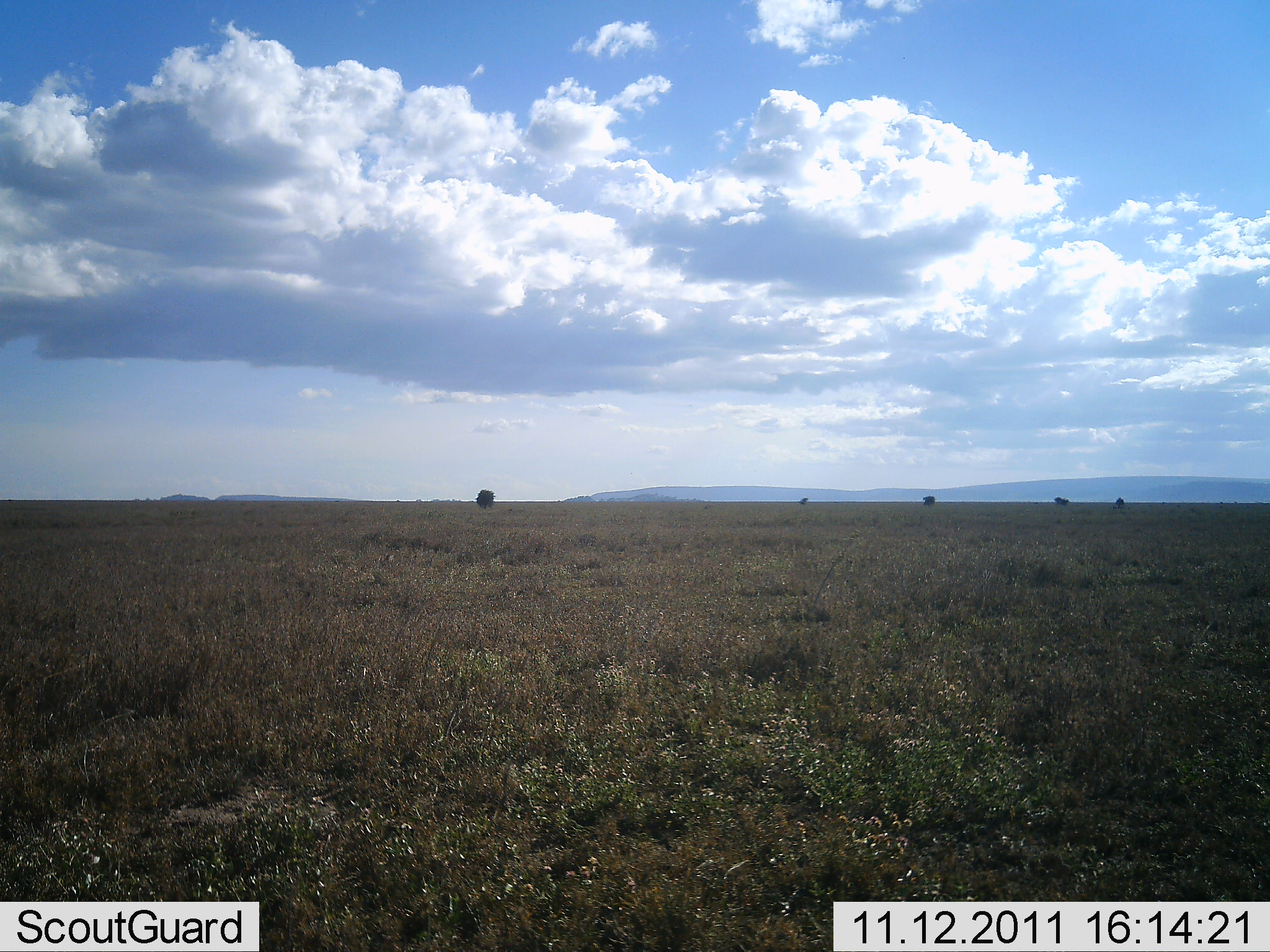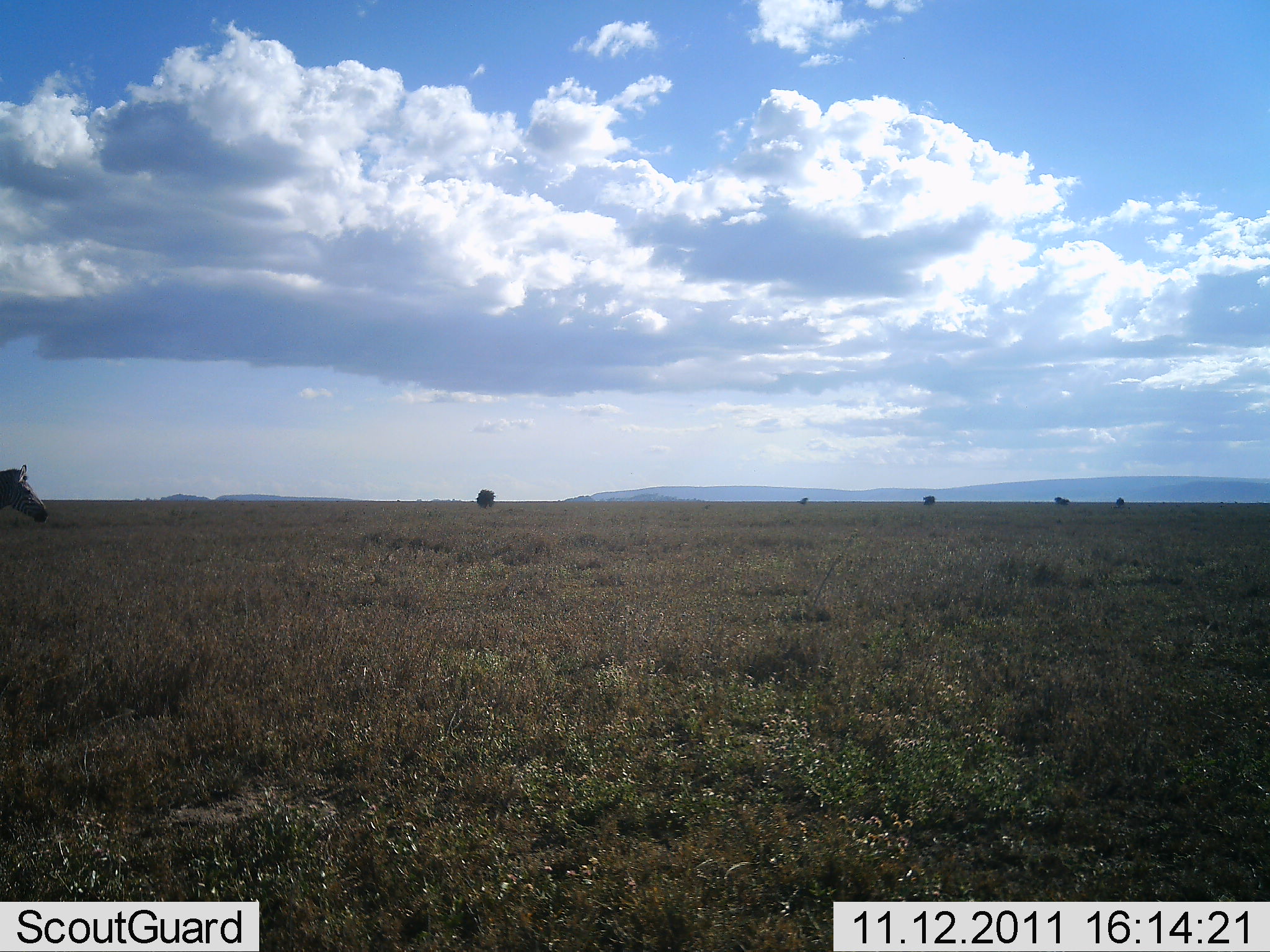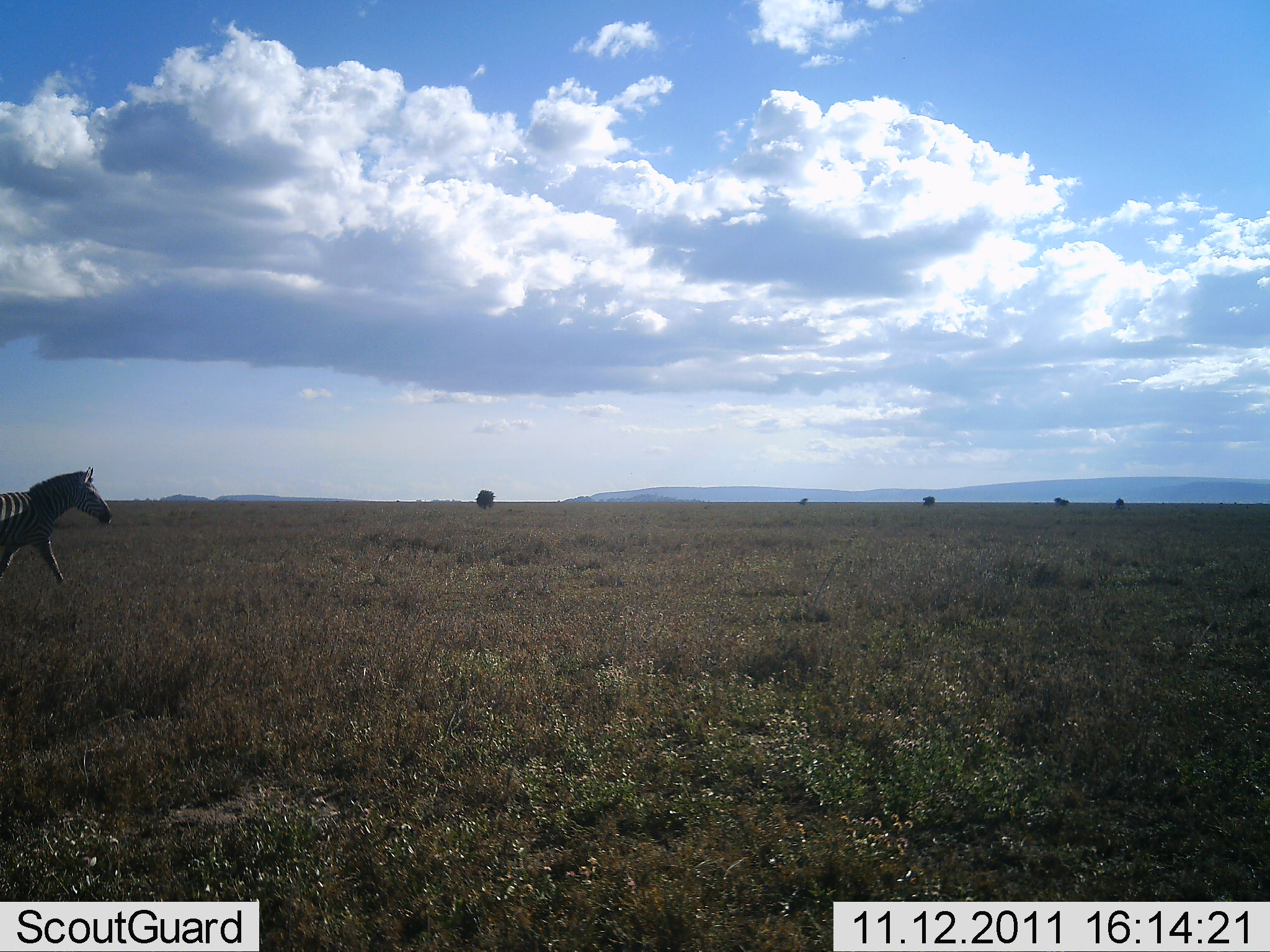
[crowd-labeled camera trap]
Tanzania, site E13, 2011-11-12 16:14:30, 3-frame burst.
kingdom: Animalia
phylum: Chordata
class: Mammalia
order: Perissodactyla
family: Equidae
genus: Equus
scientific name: Equus quagga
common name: plains zebra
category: zebra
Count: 1.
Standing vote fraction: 0%.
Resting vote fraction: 0%.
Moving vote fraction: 100%.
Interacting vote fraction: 0%.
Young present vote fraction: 0%.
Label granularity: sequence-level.